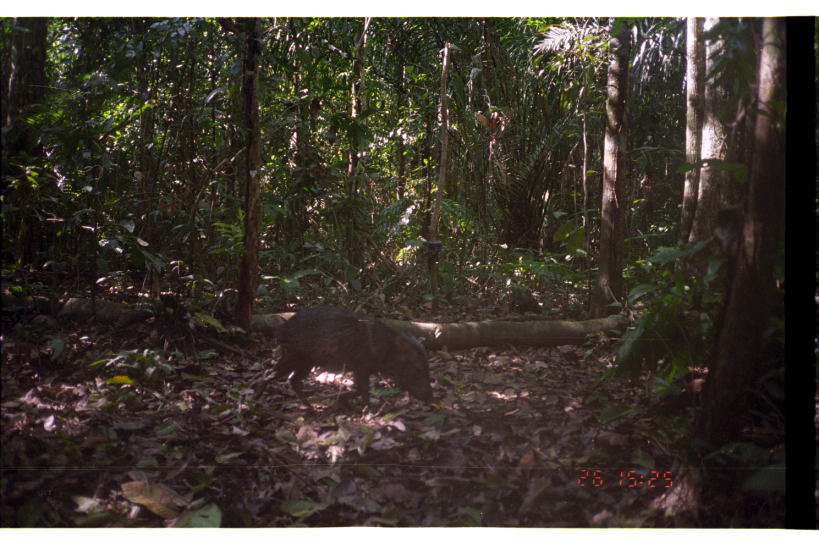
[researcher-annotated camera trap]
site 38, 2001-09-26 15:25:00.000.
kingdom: Animalia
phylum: Chordata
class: Mammalia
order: Artiodactyla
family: Tayassuidae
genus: Pecari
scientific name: Pecari tajacu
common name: collared peccary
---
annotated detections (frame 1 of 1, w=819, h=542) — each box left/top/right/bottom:
pecari tajacu: 248/303/434/420; 494/285/543/316